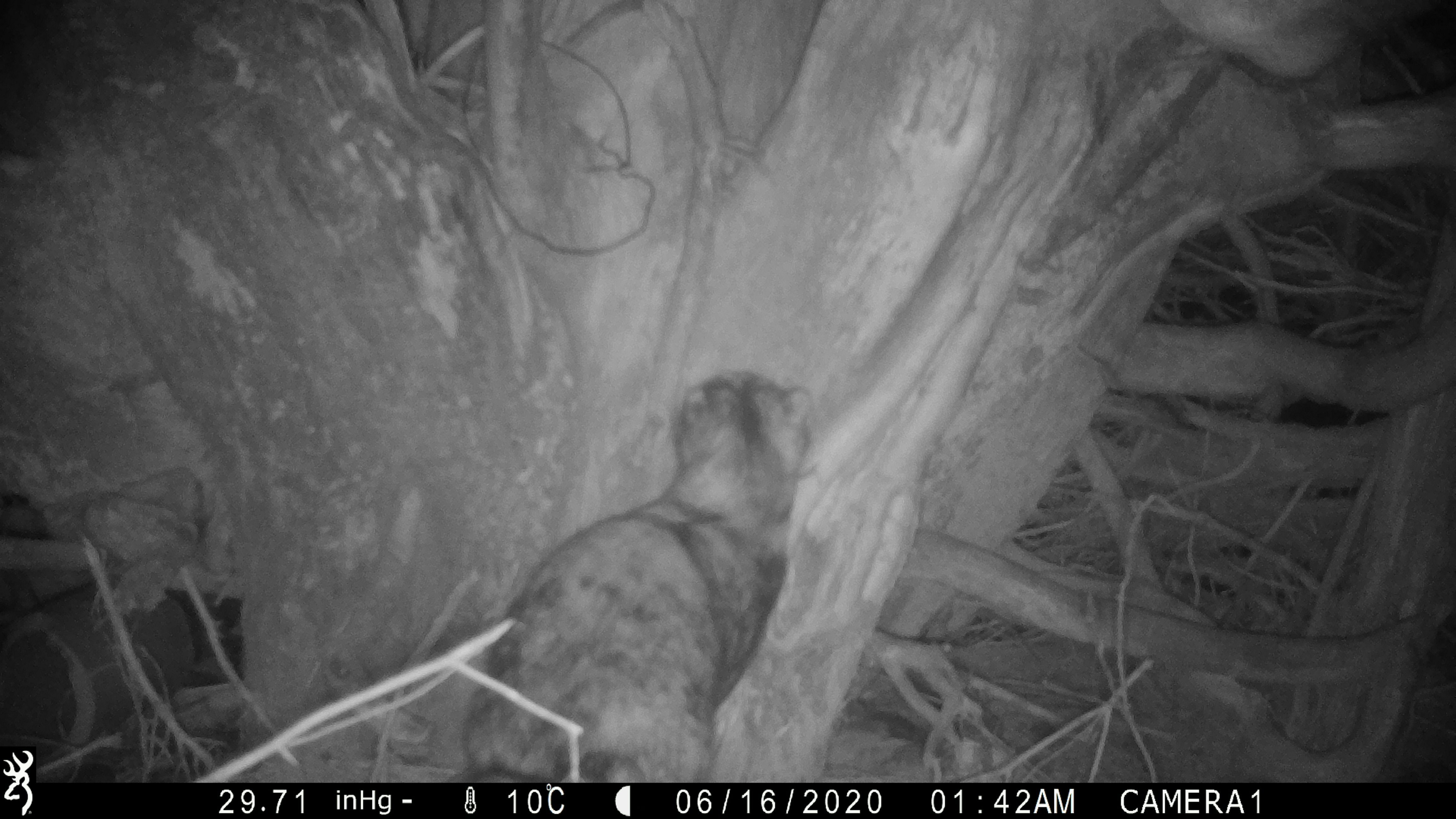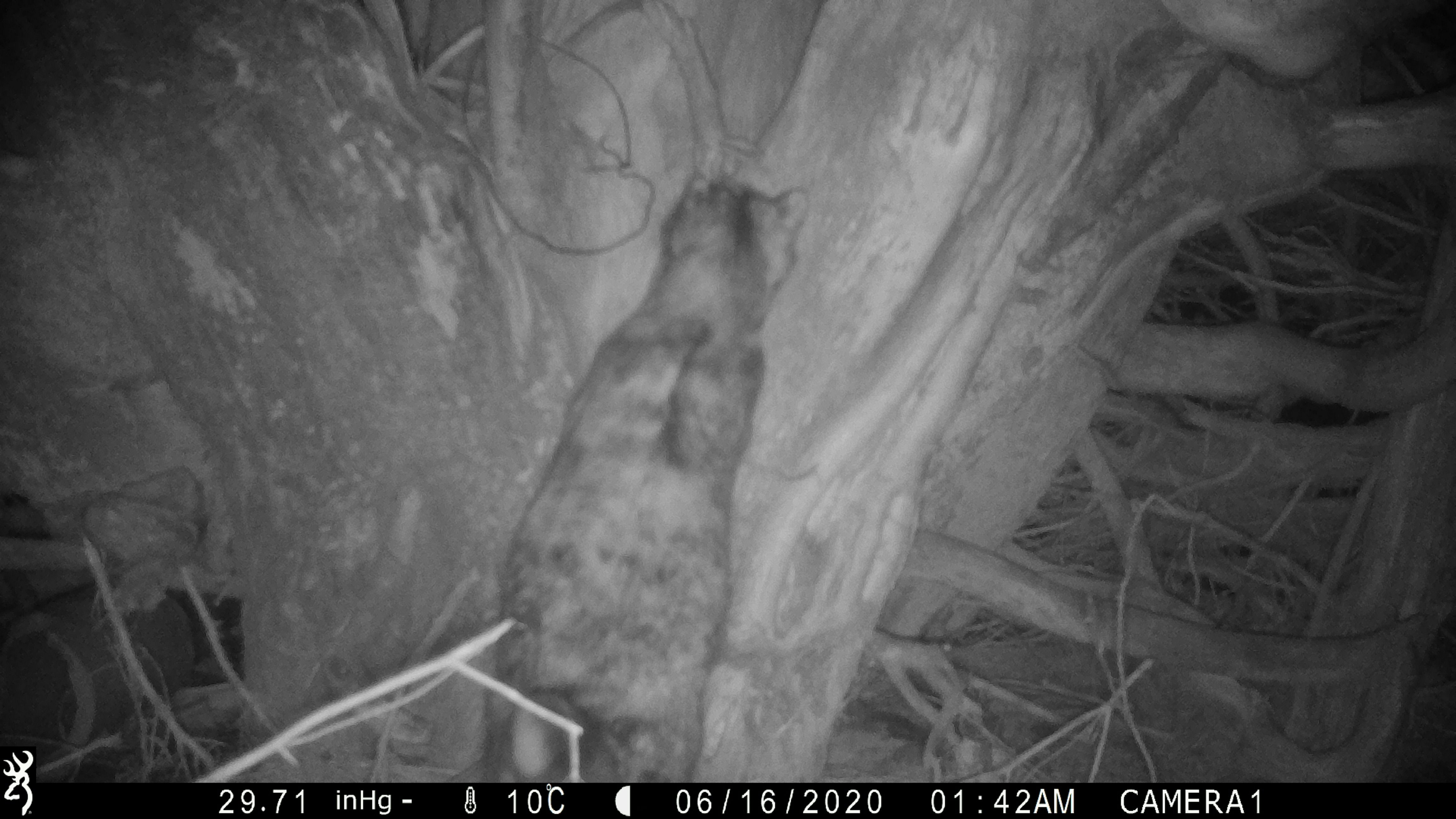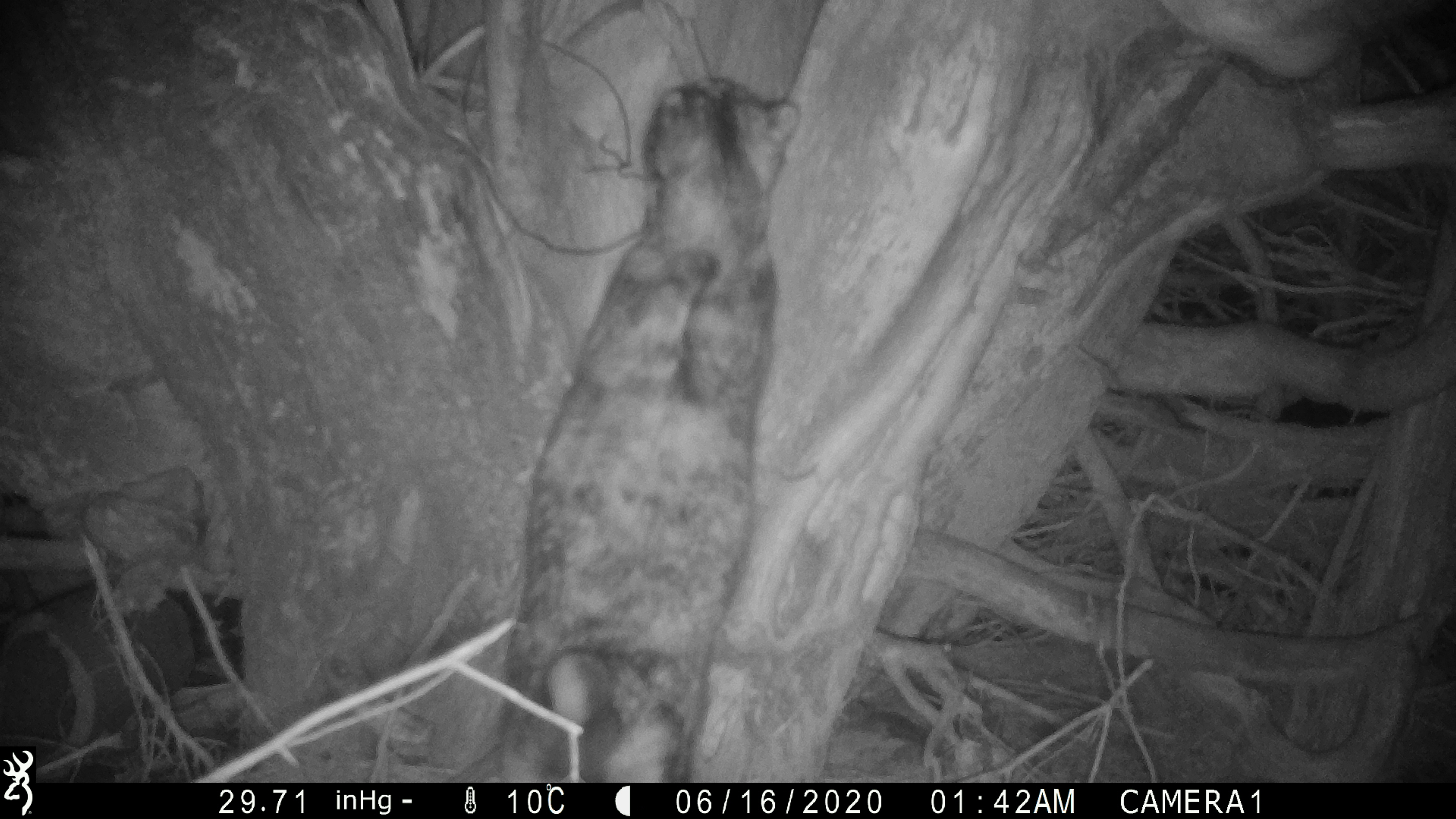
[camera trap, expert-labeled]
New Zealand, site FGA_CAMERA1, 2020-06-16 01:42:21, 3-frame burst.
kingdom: Animalia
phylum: Chordata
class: Mammalia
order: Carnivora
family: Felidae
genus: Felis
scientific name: Felis catus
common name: domestic cat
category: cat